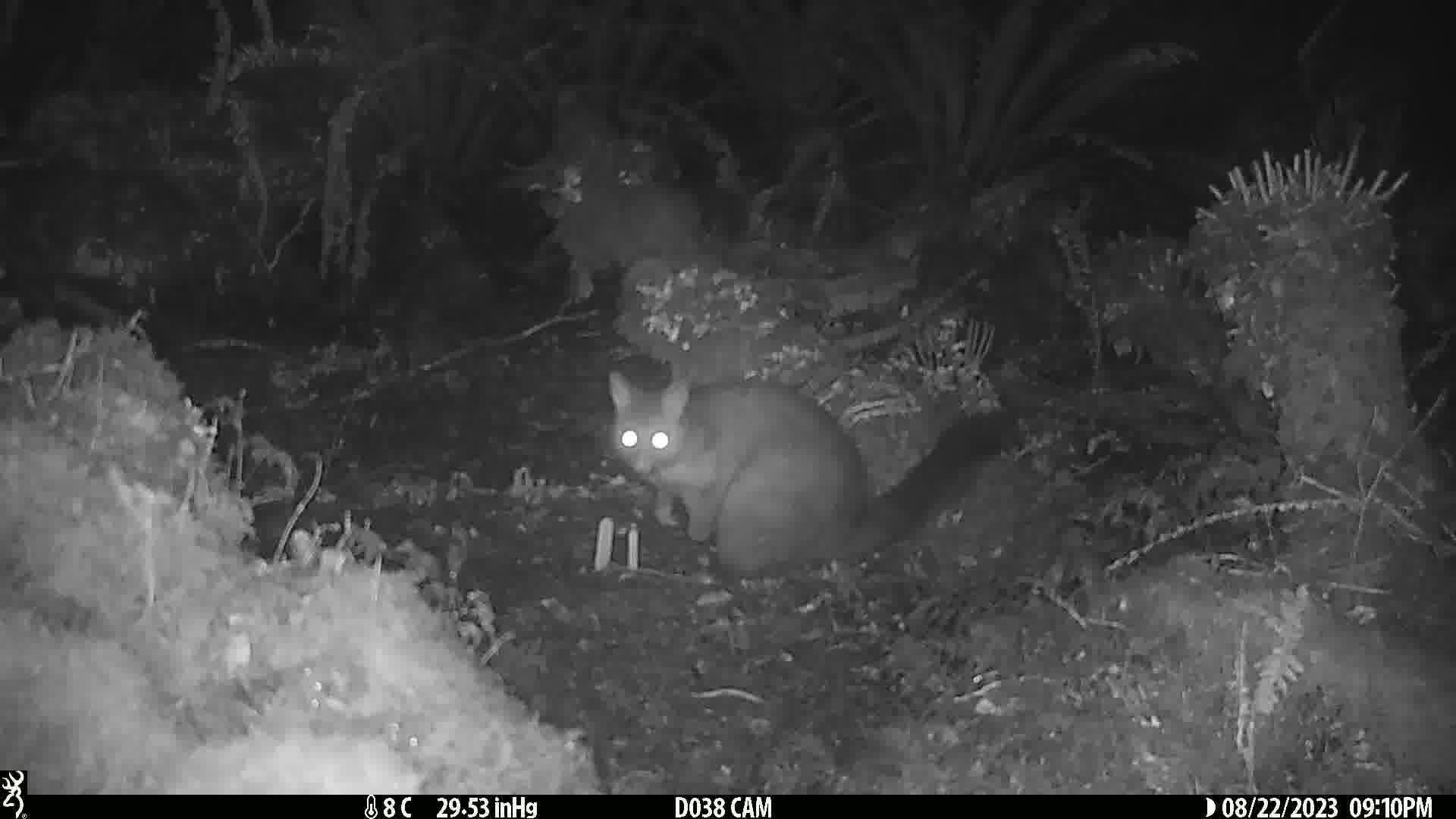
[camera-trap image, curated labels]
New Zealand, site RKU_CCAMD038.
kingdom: Animalia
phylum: Chordata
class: Mammalia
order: Diprotodontia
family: Phalangeridae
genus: Trichosurus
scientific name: Trichosurus vulpecula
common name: common brushtail possum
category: possum